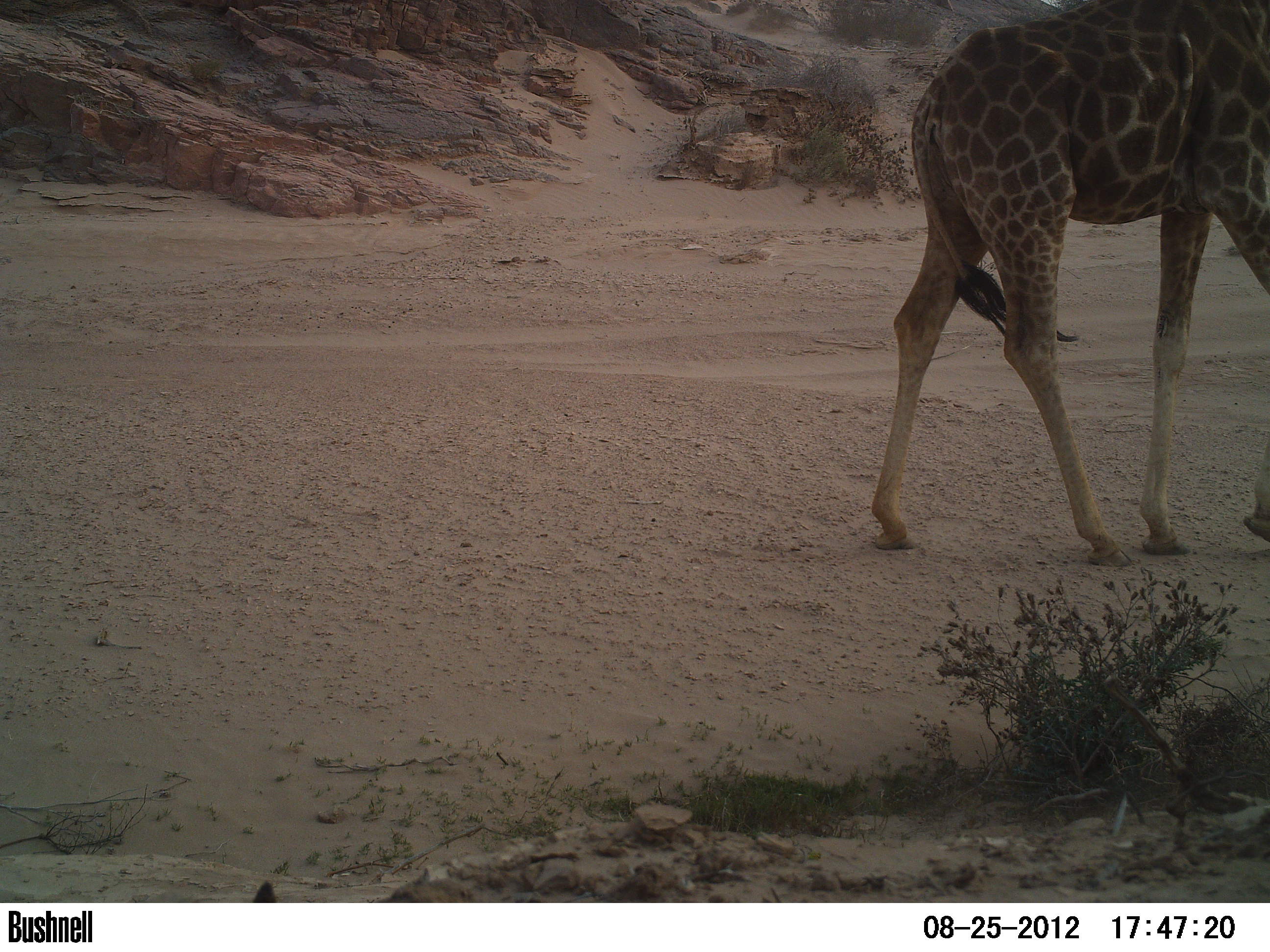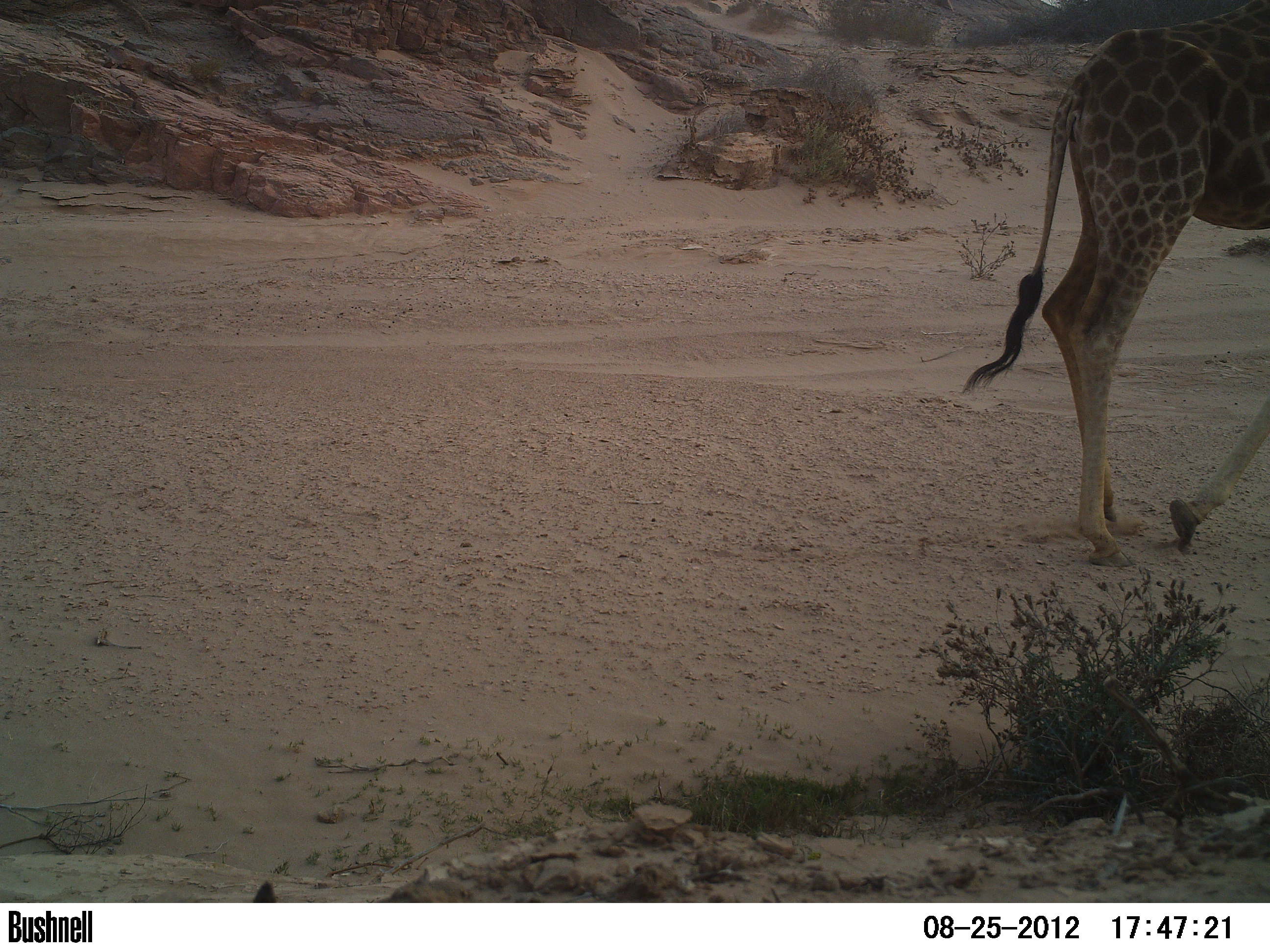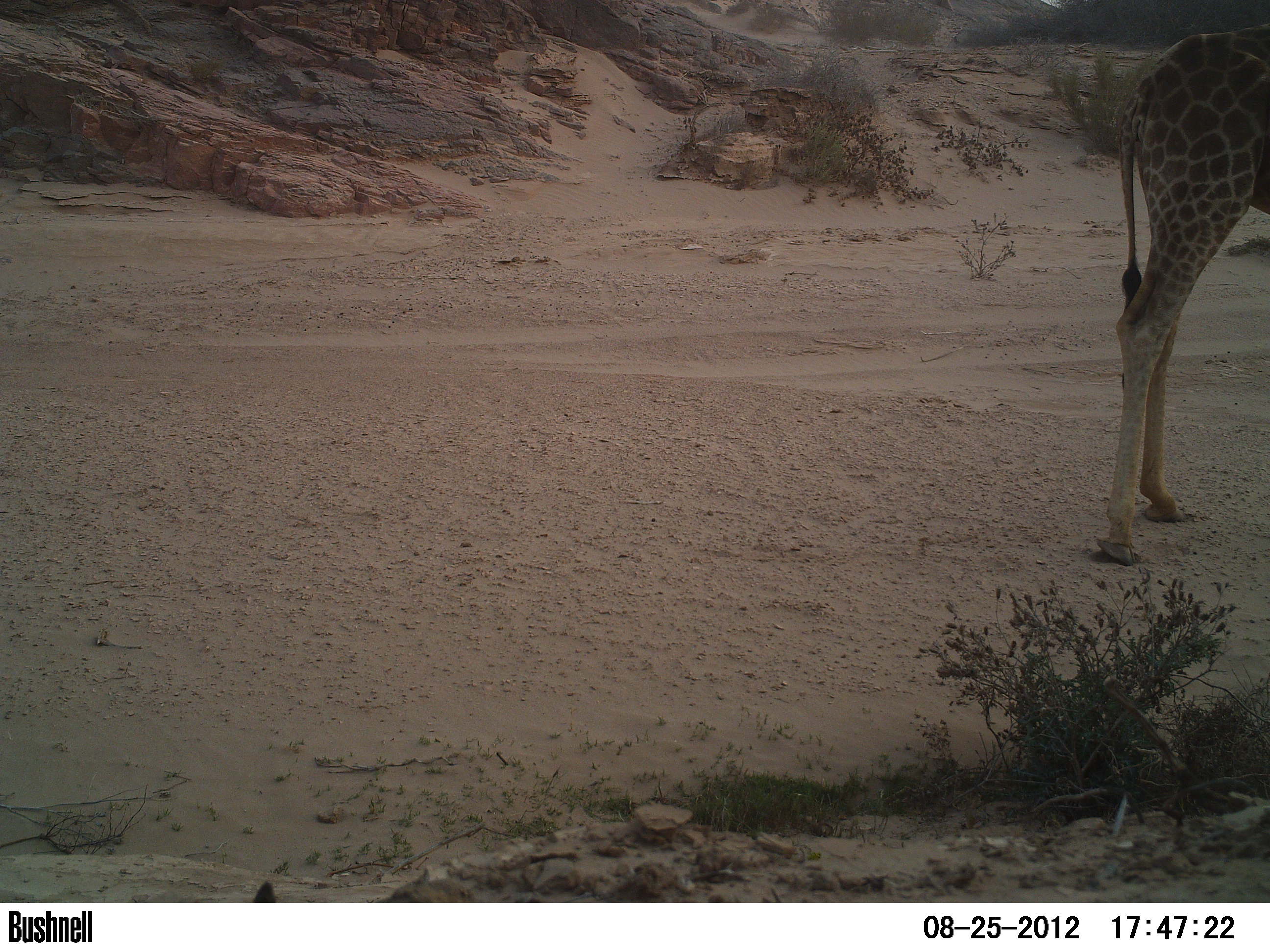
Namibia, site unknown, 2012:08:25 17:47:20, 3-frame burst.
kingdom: Animalia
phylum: Chordata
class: Mammalia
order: Artiodactyla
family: Giraffidae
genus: Giraffa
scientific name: Giraffa camelopardalis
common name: giraffe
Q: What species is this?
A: Giraffa camelopardalis (giraffe).